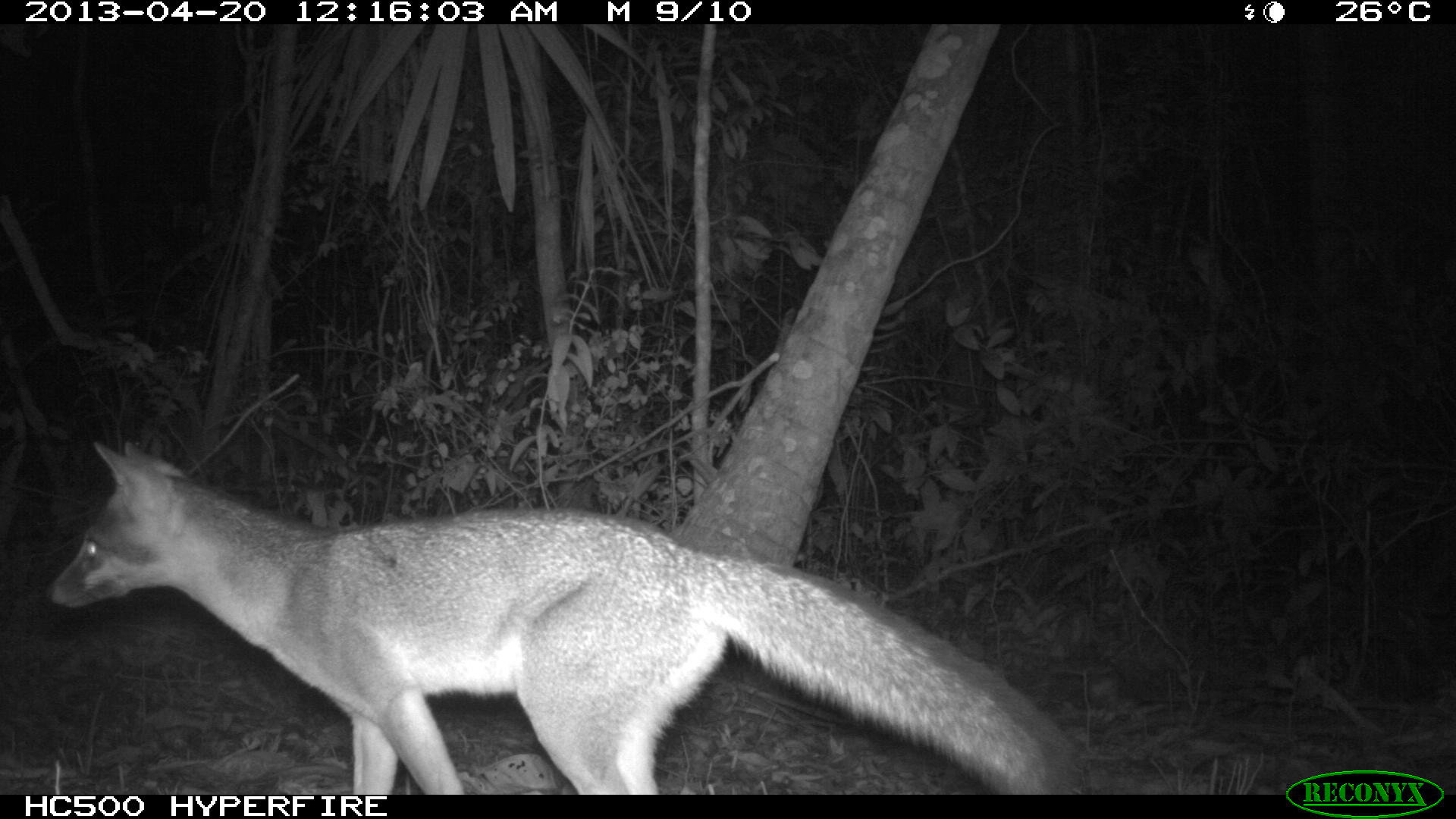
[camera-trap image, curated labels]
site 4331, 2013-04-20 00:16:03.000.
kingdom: Animalia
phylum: Chordata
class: Mammalia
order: Carnivora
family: Canidae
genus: Urocyon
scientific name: Urocyon cinereoargenteus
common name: gray fox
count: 1